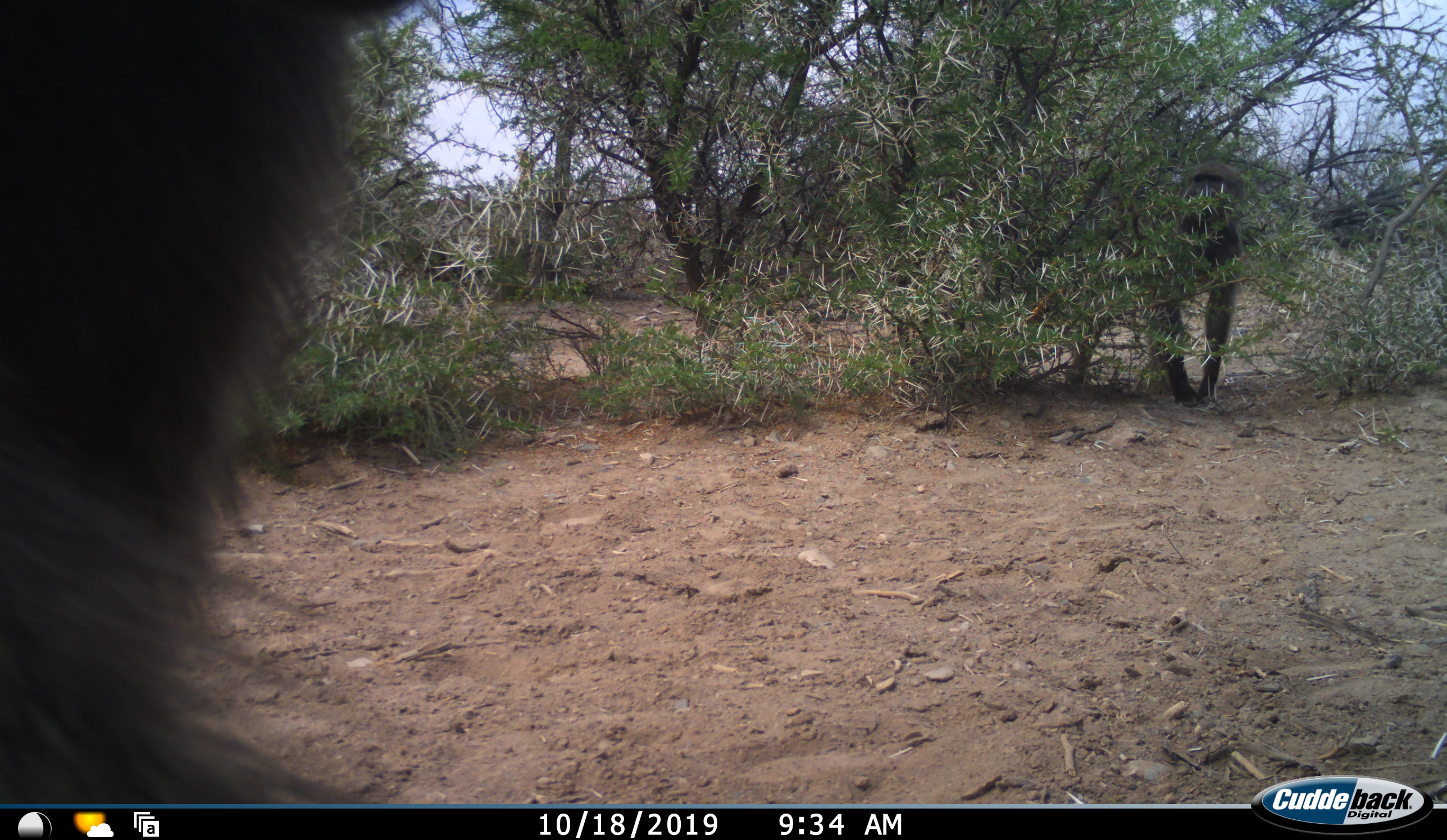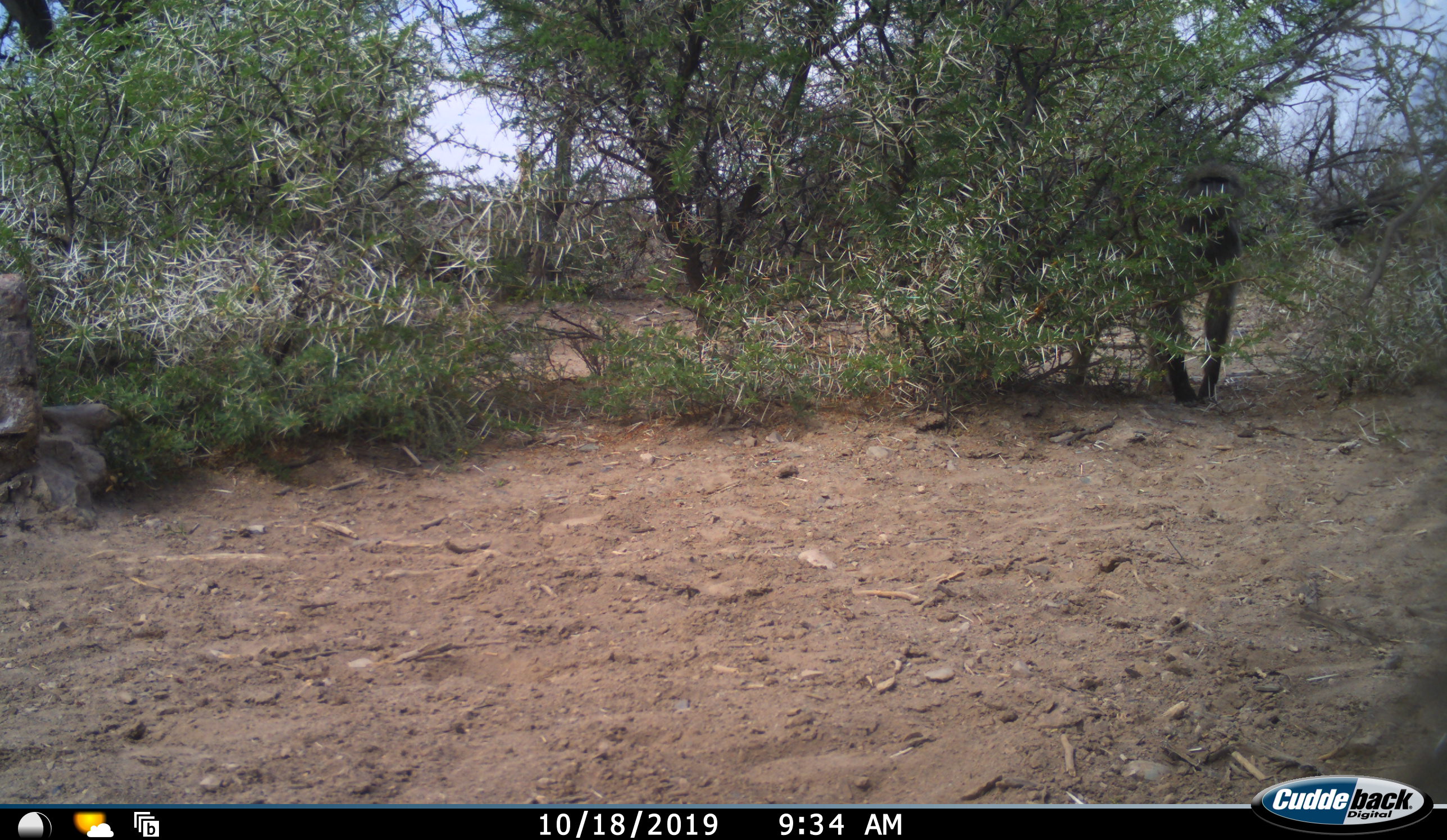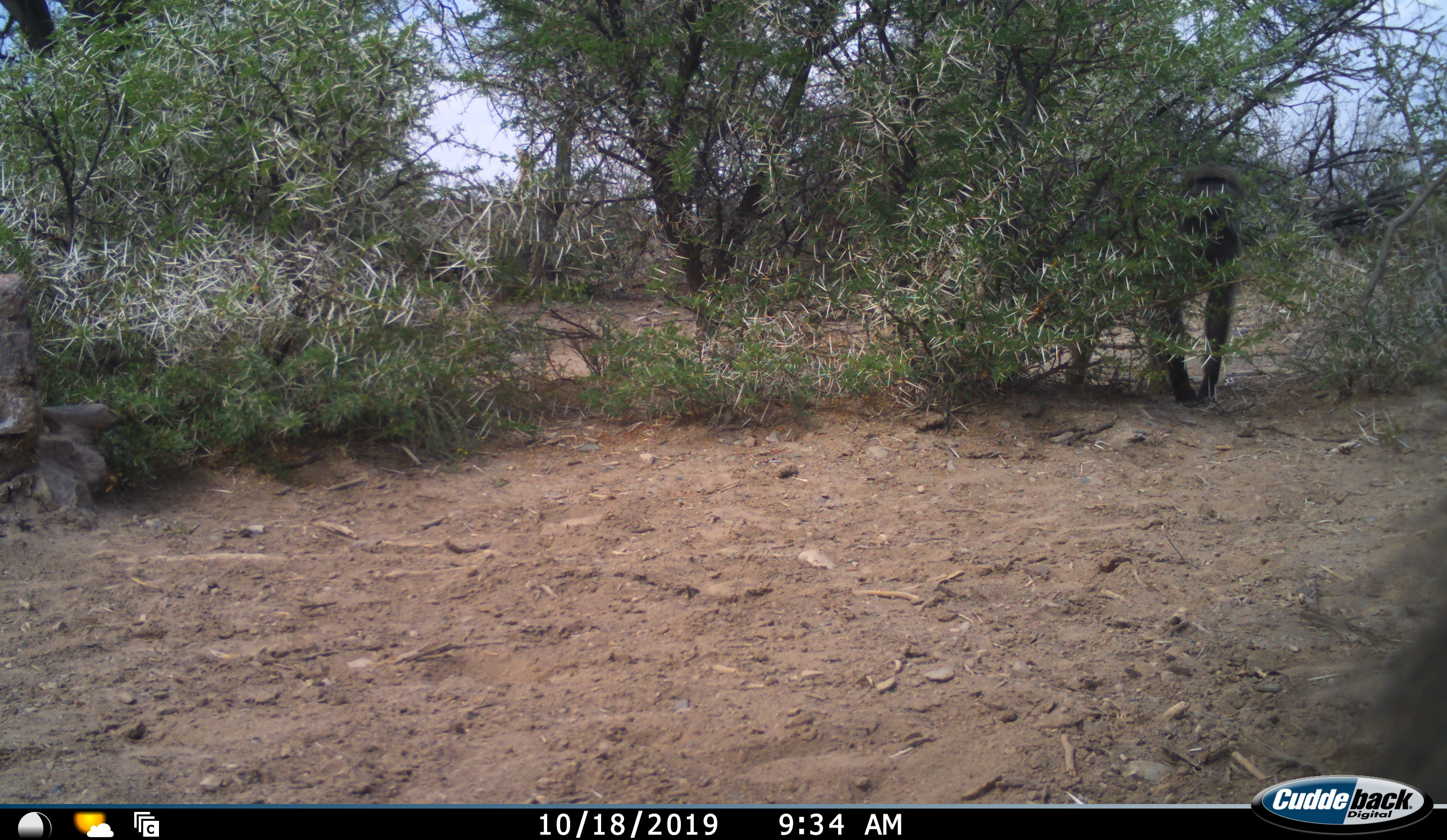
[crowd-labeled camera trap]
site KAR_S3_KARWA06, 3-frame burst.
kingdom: Animalia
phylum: Chordata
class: Mammalia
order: Primates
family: Cercopithecidae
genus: Papio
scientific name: Papio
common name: baboon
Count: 2.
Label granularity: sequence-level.